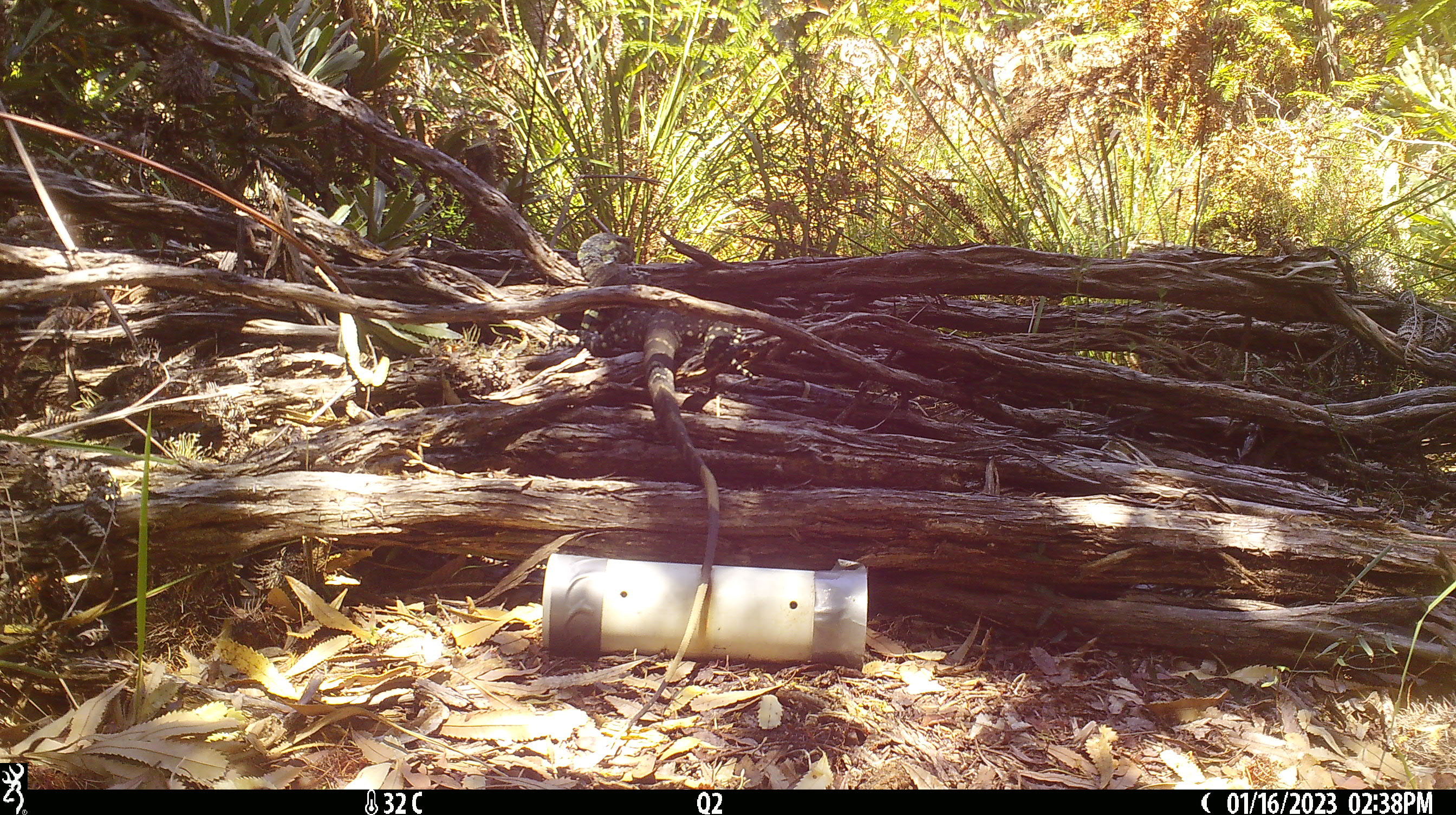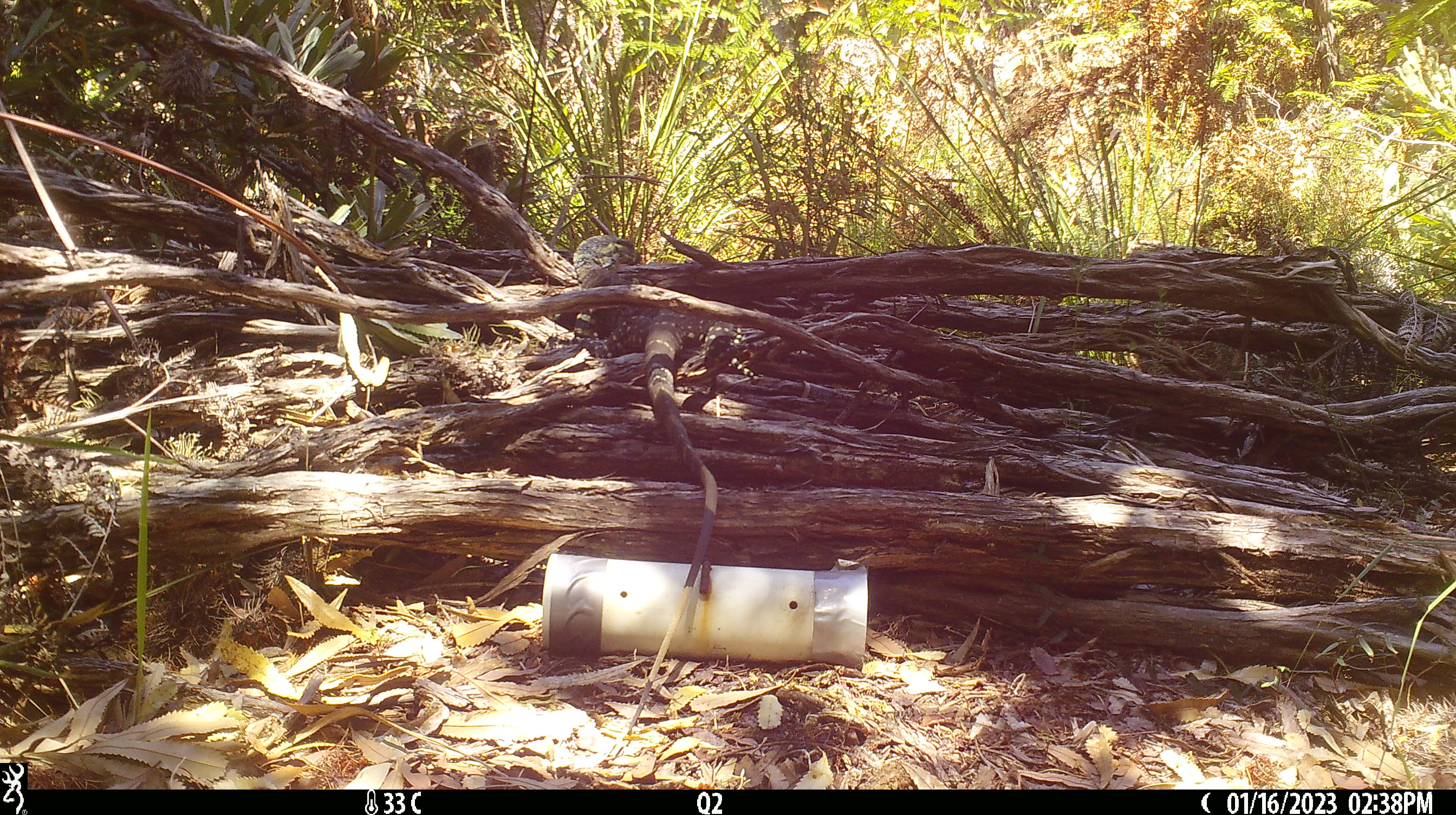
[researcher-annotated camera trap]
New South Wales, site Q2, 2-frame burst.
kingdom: Animalia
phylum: Chordata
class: Reptilia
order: Squamata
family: Varanidae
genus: Varanus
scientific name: Varanus varius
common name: lace monitor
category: goanna